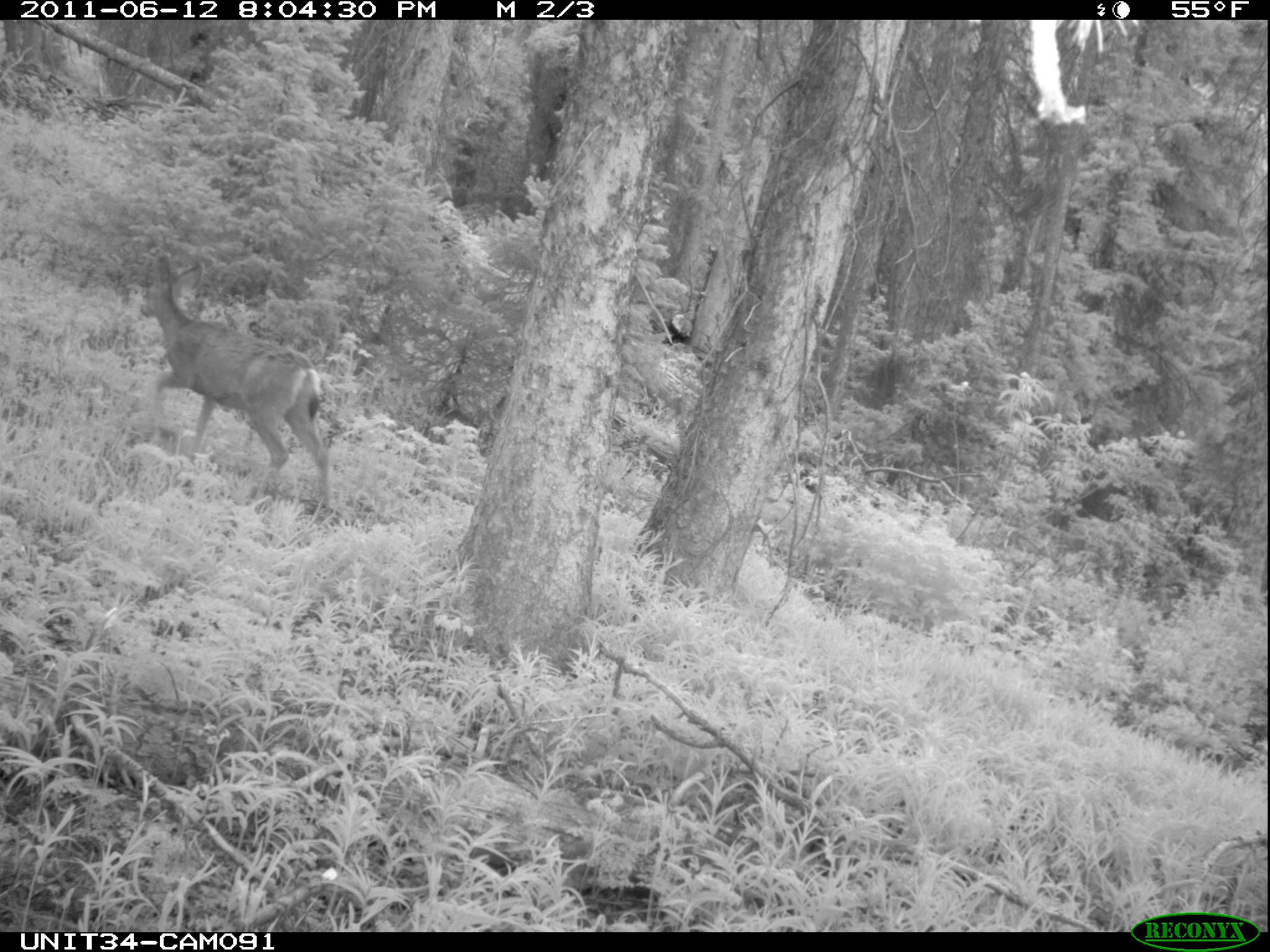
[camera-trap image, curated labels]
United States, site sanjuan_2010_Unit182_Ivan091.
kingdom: Animalia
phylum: Chordata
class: Mammalia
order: Artiodactyla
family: Cervidae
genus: Odocoileus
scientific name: Odocoileus hemionus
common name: mule deer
Odocoileus hemionus (mule deer).